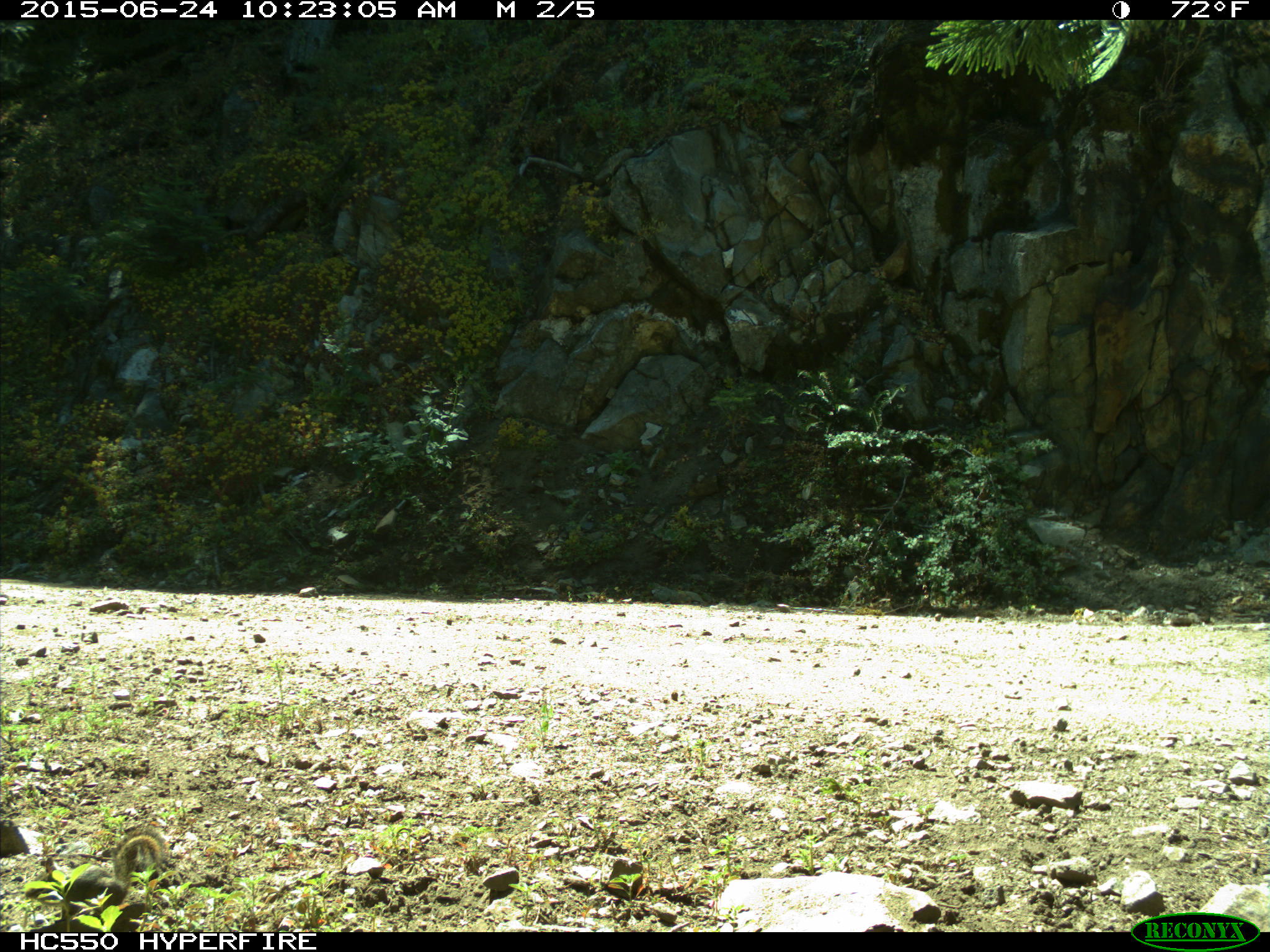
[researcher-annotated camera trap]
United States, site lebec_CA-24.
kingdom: Animalia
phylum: Chordata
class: Mammalia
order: Rodentia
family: Sciuridae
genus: Tamias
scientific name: Tamias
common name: chipmunk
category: unidentified chipmunk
Unidentified chipmunk (chipmunk) (Tamias).